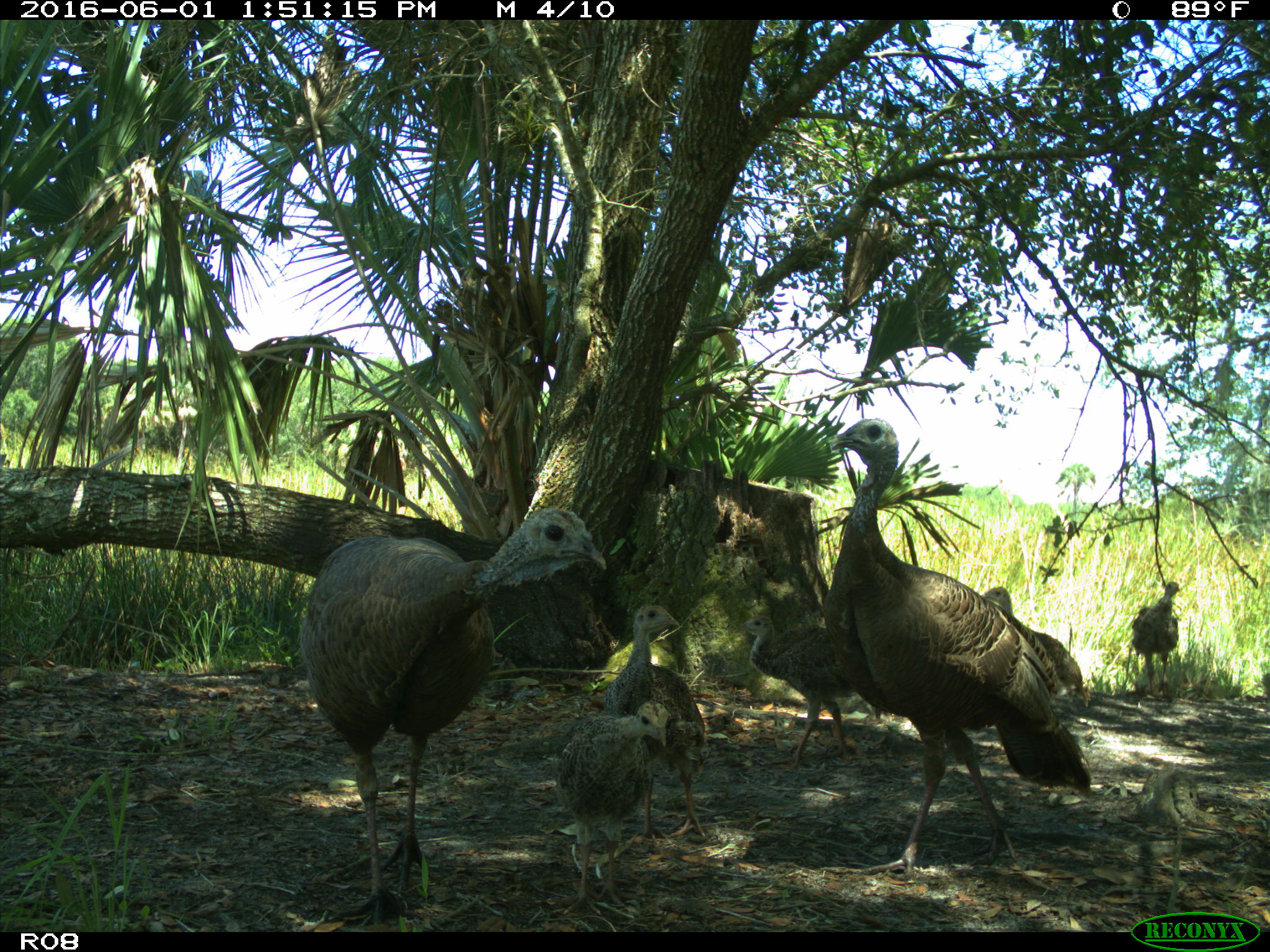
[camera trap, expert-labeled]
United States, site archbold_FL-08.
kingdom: Animalia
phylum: Chordata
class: Aves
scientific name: Aves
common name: birds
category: unidentified bird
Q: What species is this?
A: Unidentified bird (birds) (Aves).